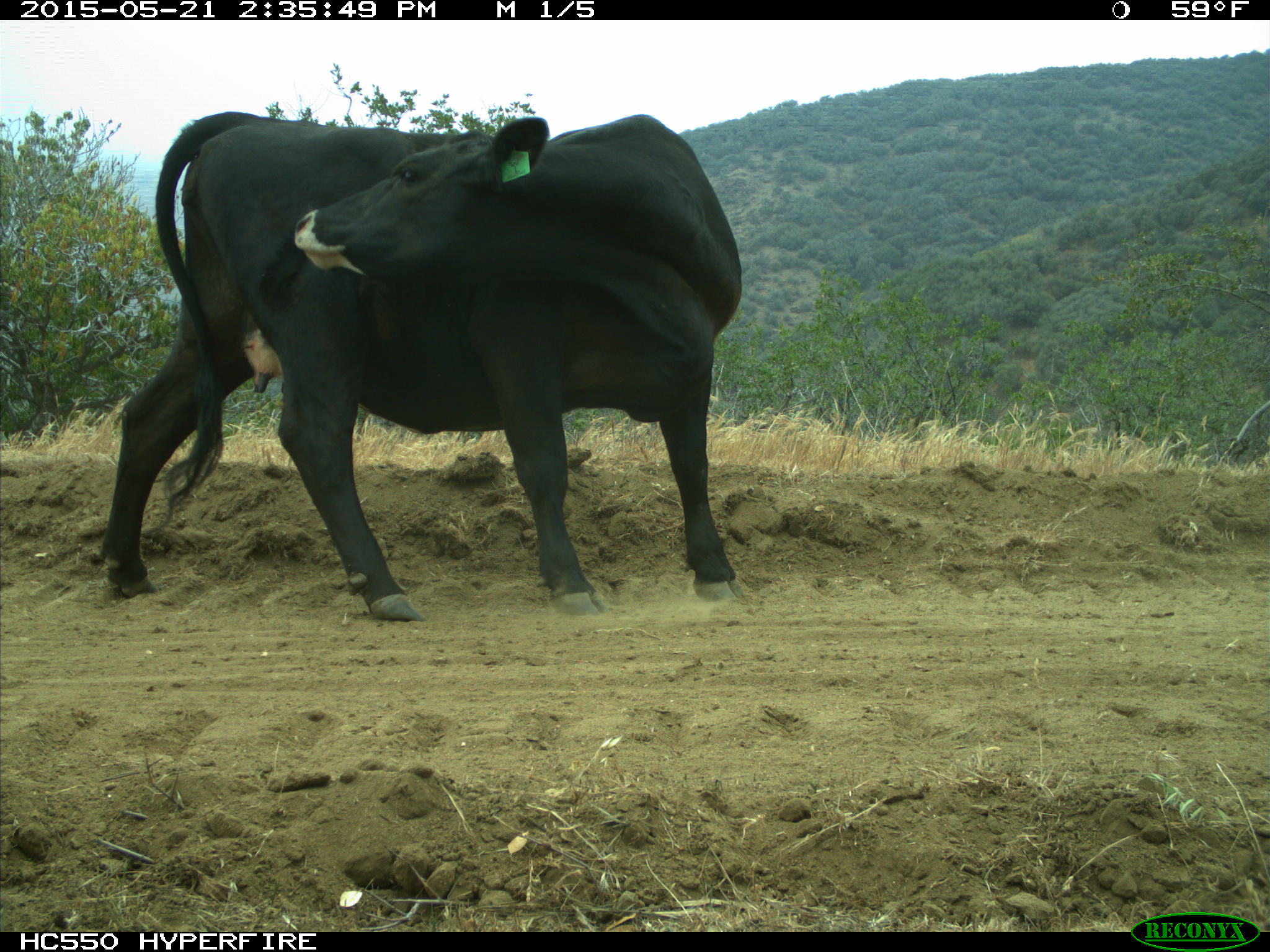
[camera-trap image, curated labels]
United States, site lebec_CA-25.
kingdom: Animalia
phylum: Chordata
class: Mammalia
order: Artiodactyla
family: Bovidae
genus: Bos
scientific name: Bos taurus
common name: domestic cow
Bos taurus (domestic cow).